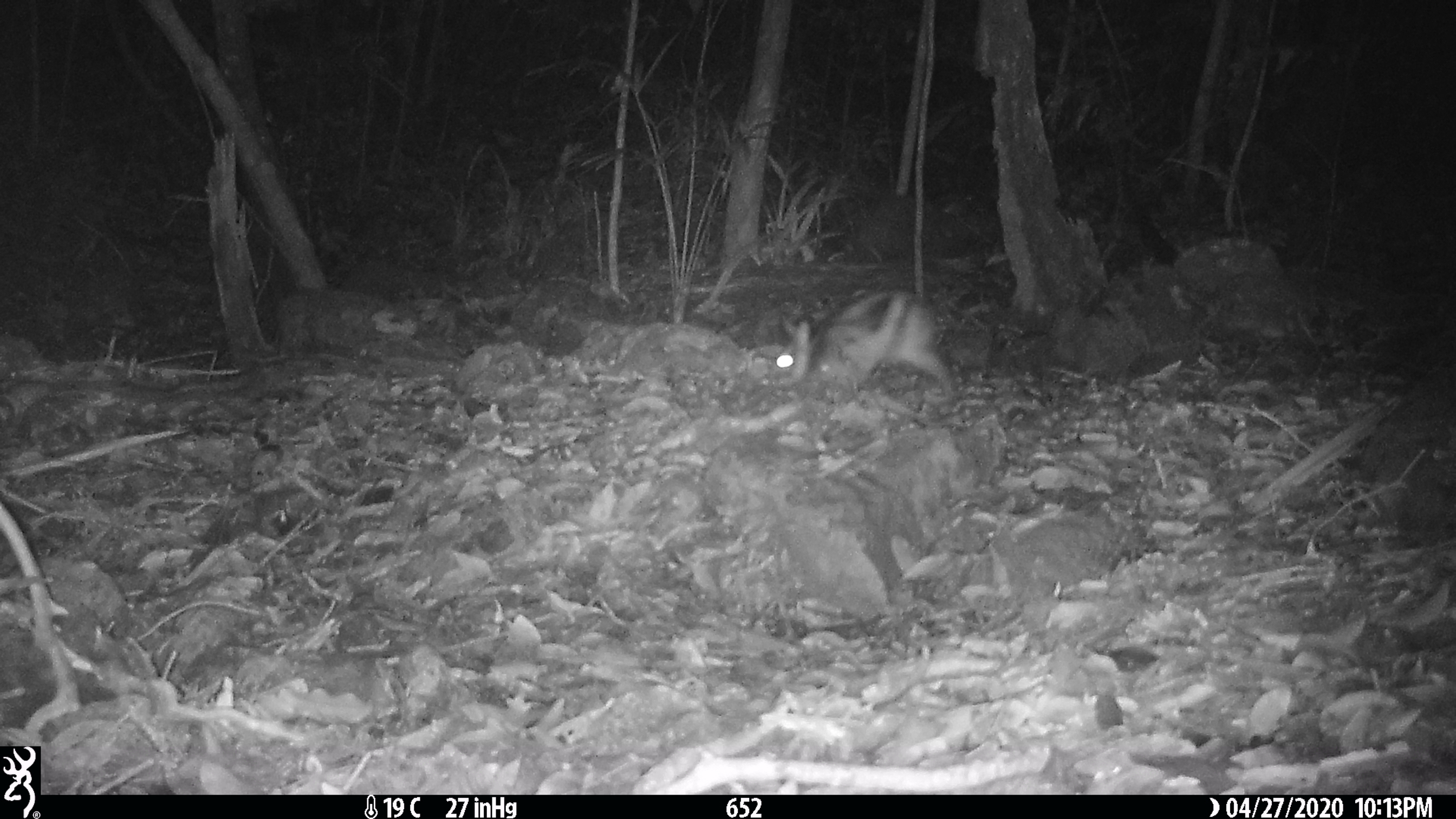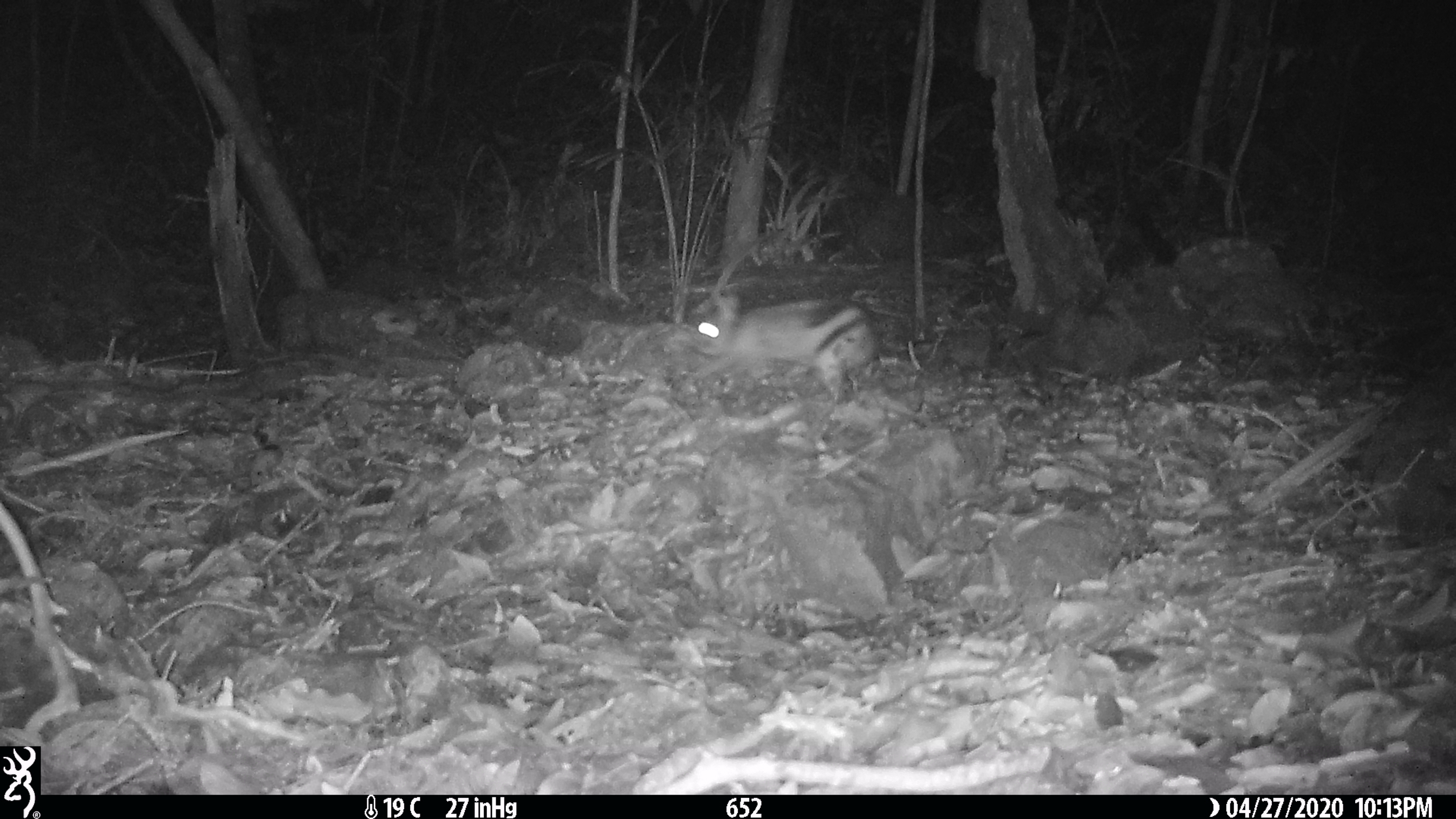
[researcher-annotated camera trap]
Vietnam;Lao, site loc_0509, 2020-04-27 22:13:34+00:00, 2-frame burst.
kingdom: Animalia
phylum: Chordata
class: Mammalia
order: Lagomorpha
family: Leporidae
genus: Nesolagus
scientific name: Nesolagus timminsi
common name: annamite striped rabbit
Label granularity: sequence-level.